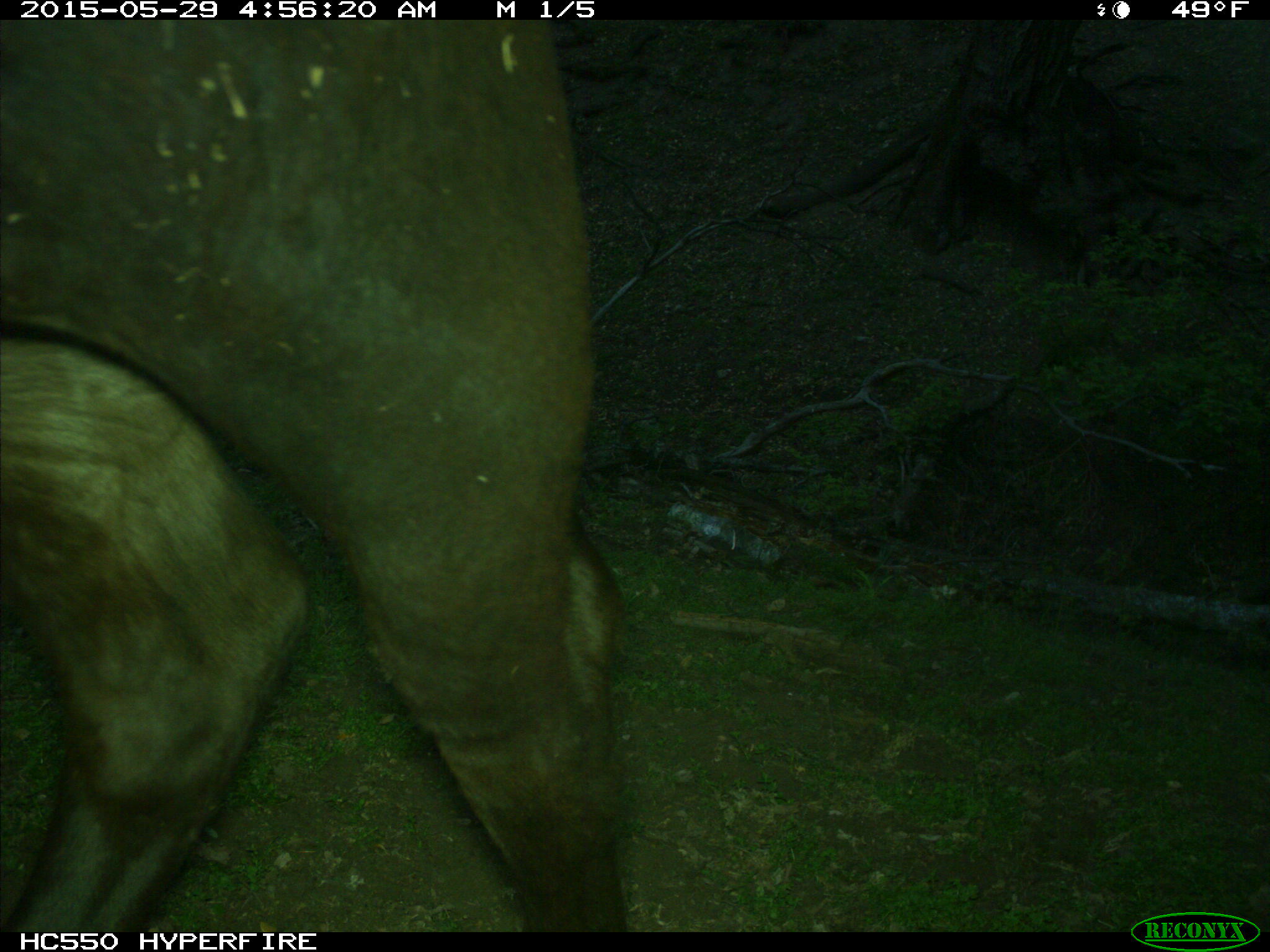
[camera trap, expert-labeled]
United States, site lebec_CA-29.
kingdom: Animalia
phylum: Chordata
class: Mammalia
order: Artiodactyla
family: Bovidae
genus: Bos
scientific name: Bos taurus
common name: domestic cow